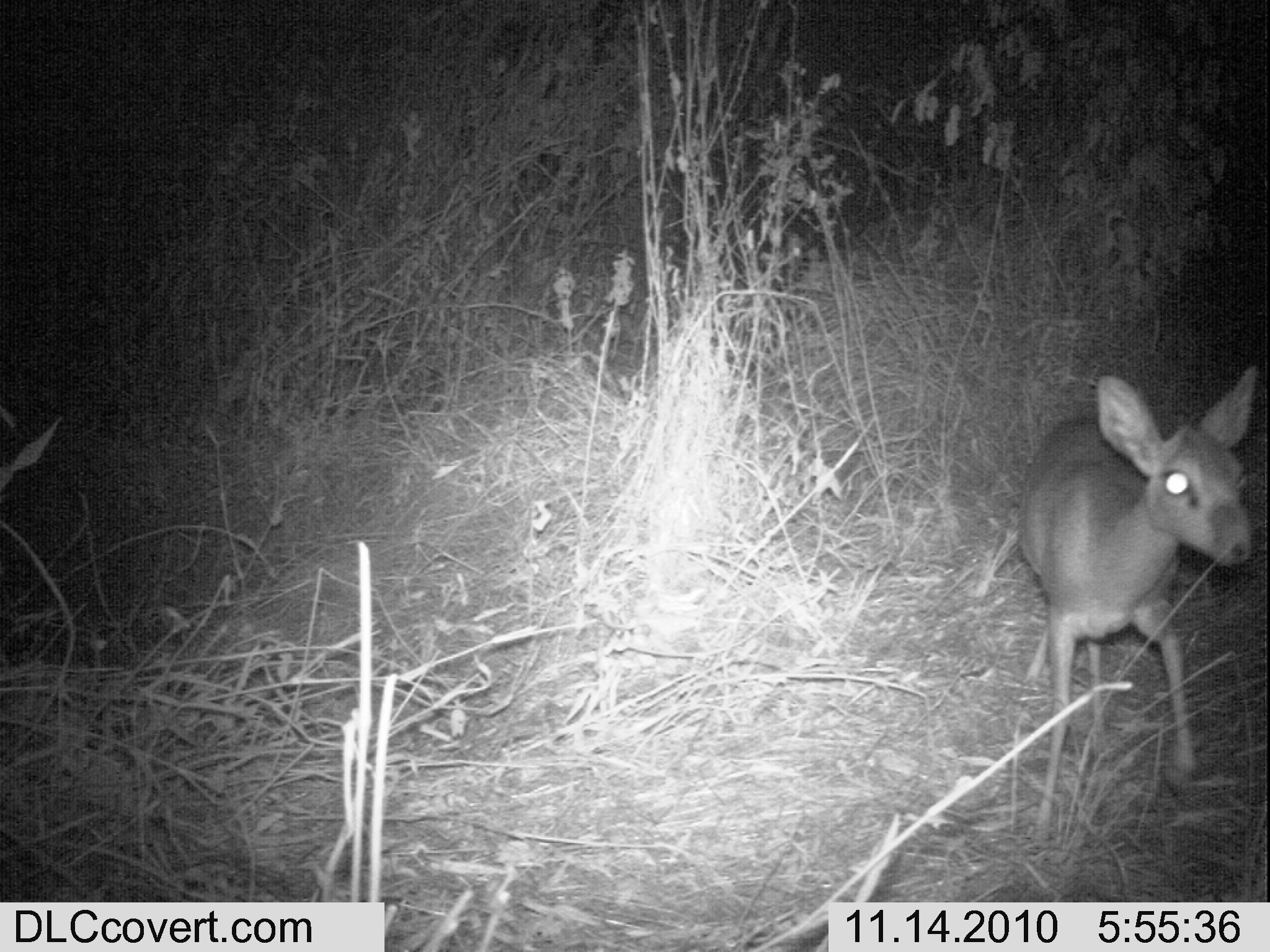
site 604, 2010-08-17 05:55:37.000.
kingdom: Animalia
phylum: Chordata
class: Mammalia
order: Artiodactyla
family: Bovidae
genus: Madoqua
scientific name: Madoqua guentheri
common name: günther's dik-dik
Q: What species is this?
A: Madoqua guentheri (günther's dik-dik).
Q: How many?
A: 1.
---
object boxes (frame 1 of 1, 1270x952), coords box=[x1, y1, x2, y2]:
madoqua guentheri: box=[1016, 362, 1259, 842]